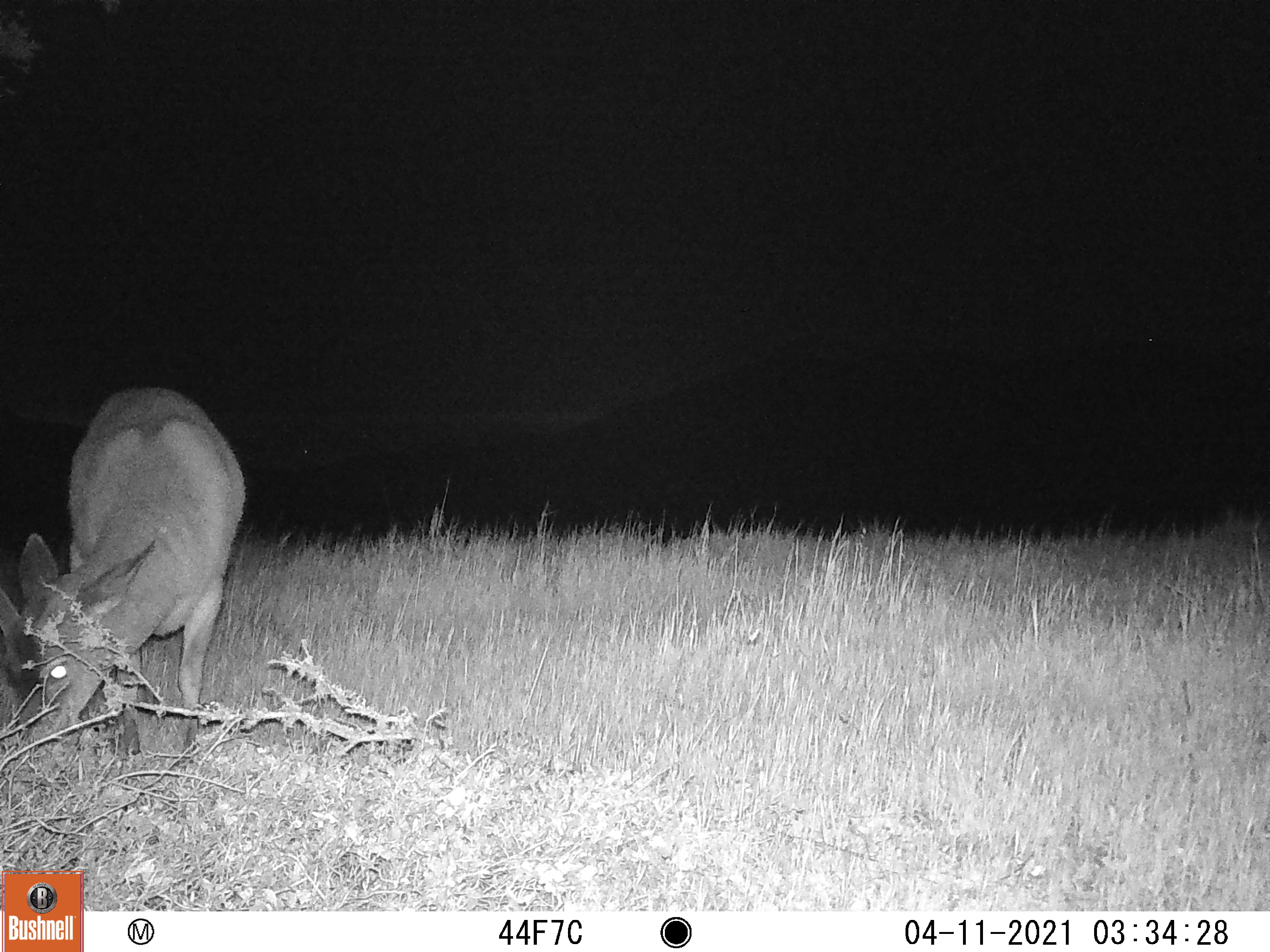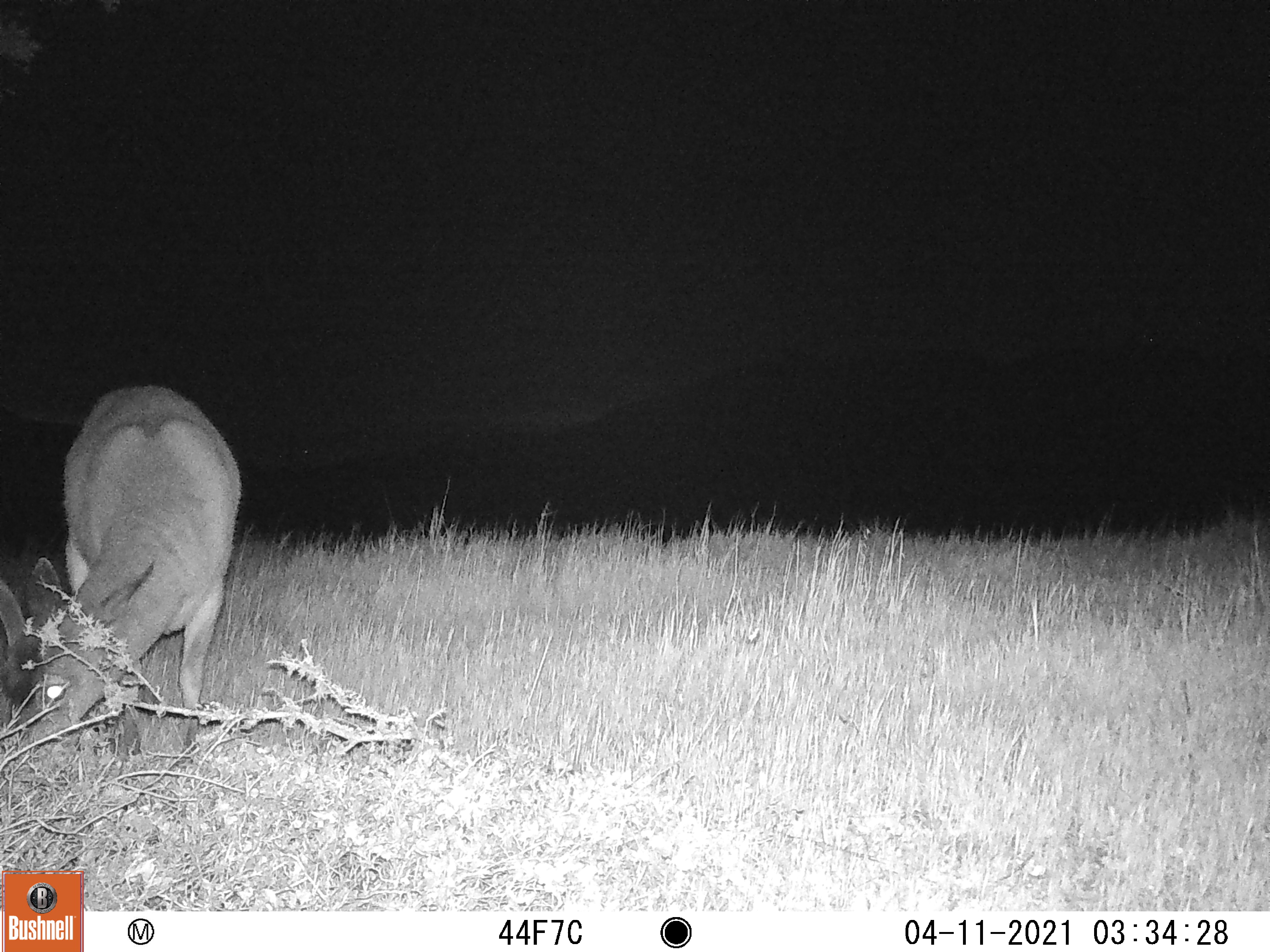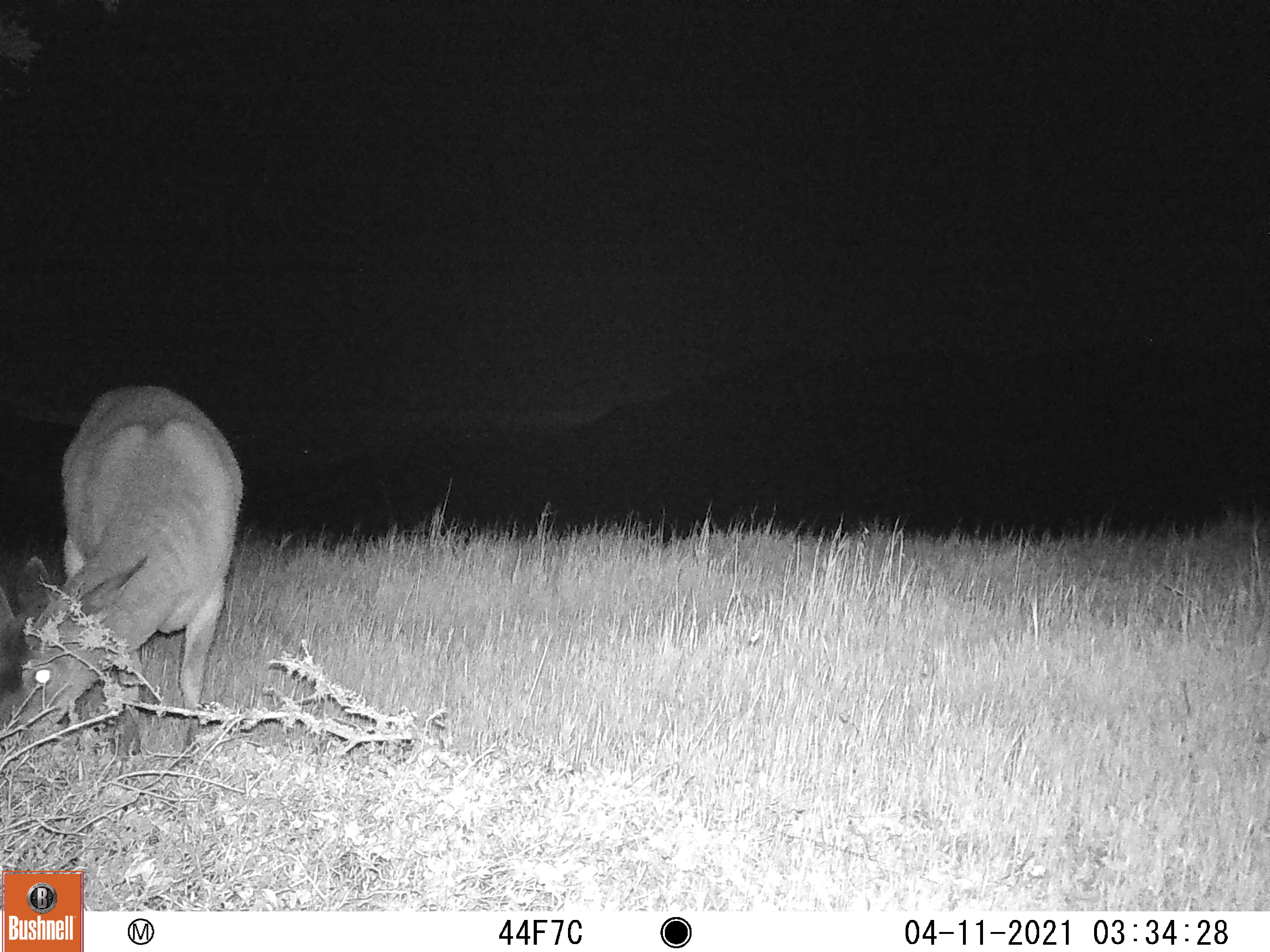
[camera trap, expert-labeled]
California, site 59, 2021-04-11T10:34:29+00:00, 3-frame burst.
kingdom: Animalia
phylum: Chordata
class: Mammalia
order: Artiodactyla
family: Cervidae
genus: Odocoileus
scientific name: Odocoileus hemionus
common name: mule deer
Mule deer (Odocoileus hemionus).